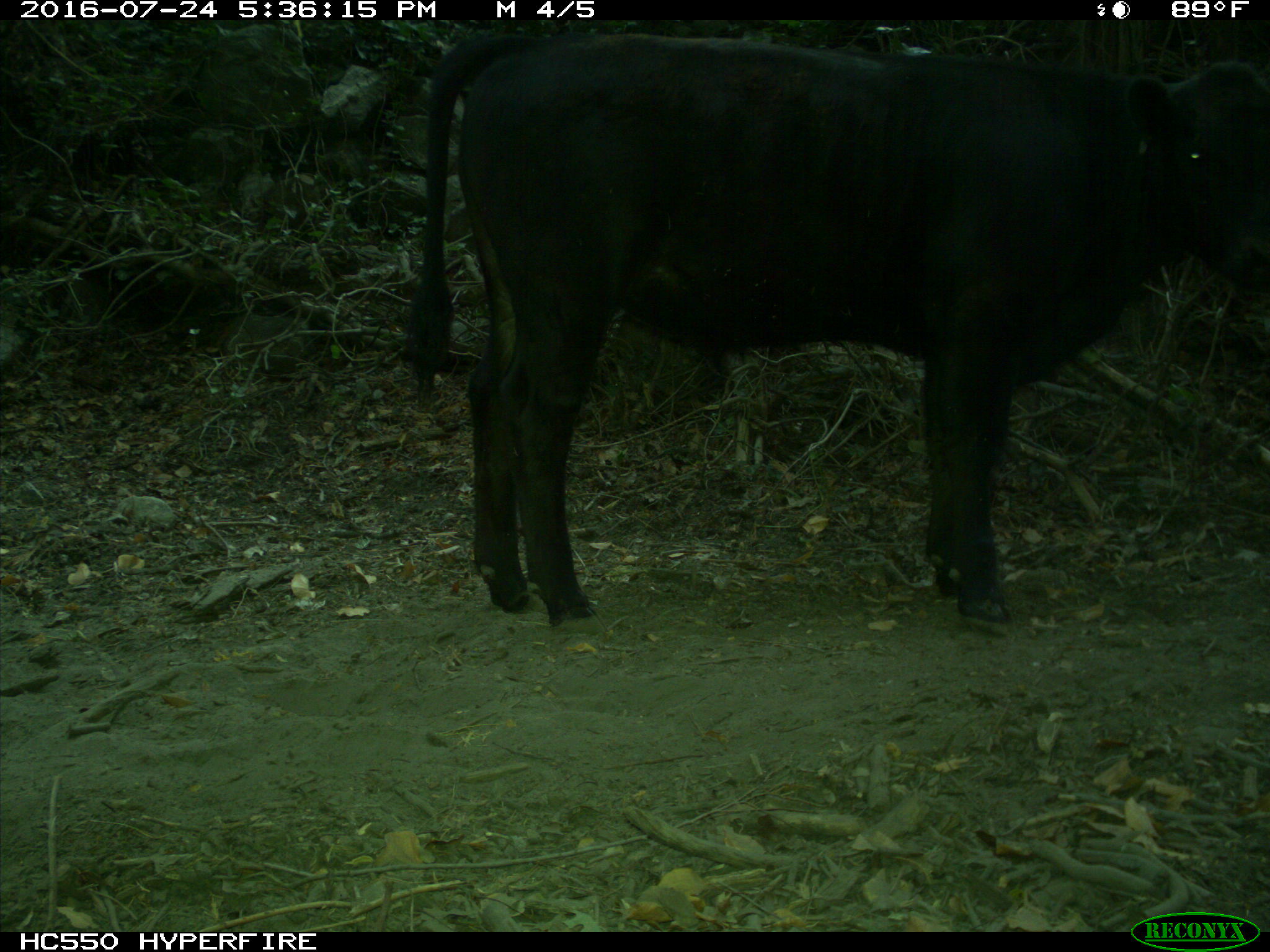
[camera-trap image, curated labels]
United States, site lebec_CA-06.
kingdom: Animalia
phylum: Chordata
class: Mammalia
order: Artiodactyla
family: Bovidae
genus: Bos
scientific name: Bos taurus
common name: domestic cow